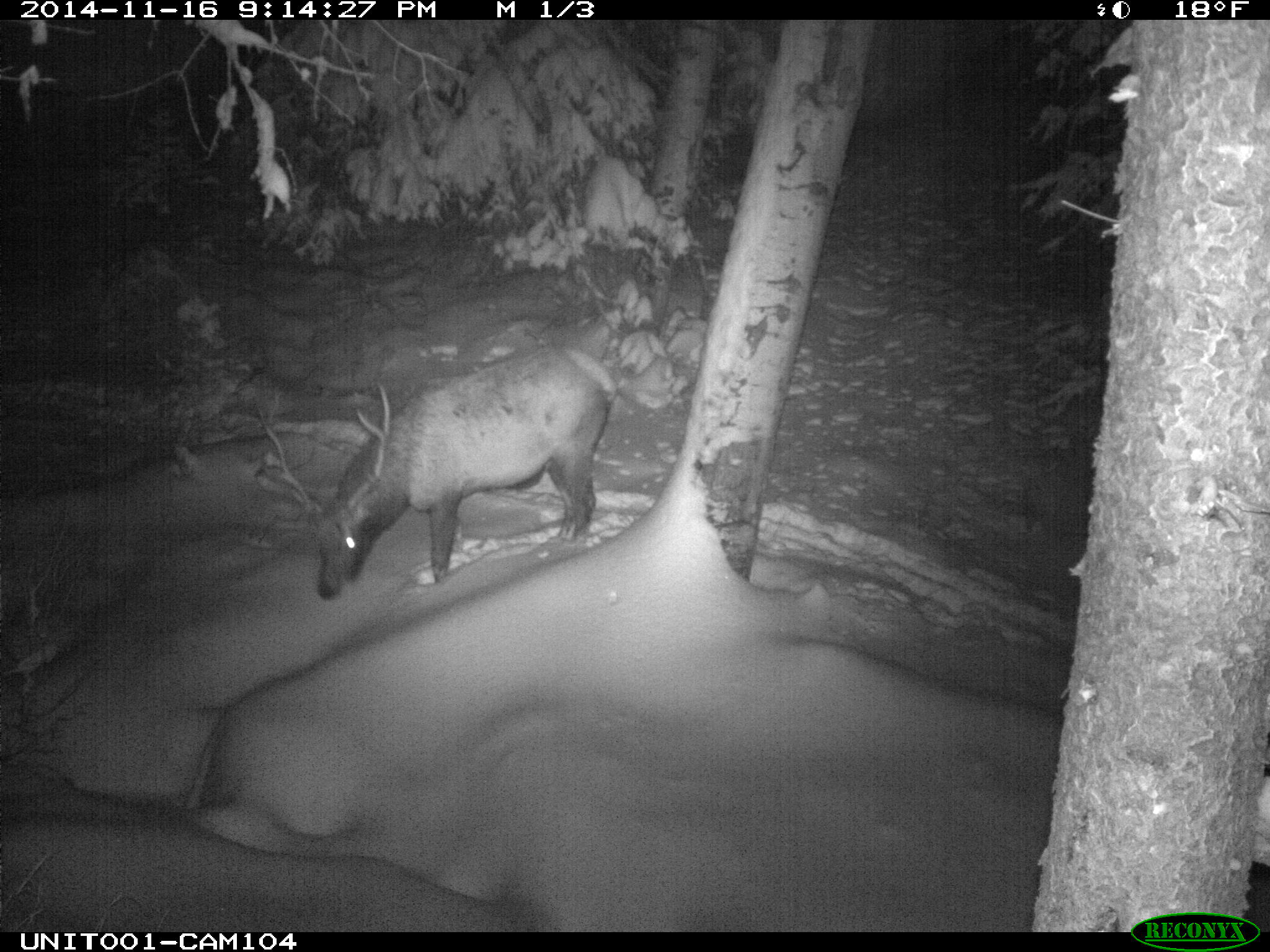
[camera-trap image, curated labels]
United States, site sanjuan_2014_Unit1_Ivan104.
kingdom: Animalia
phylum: Chordata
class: Mammalia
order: Artiodactyla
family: Cervidae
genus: Cervus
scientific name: Cervus elaphus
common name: red deer